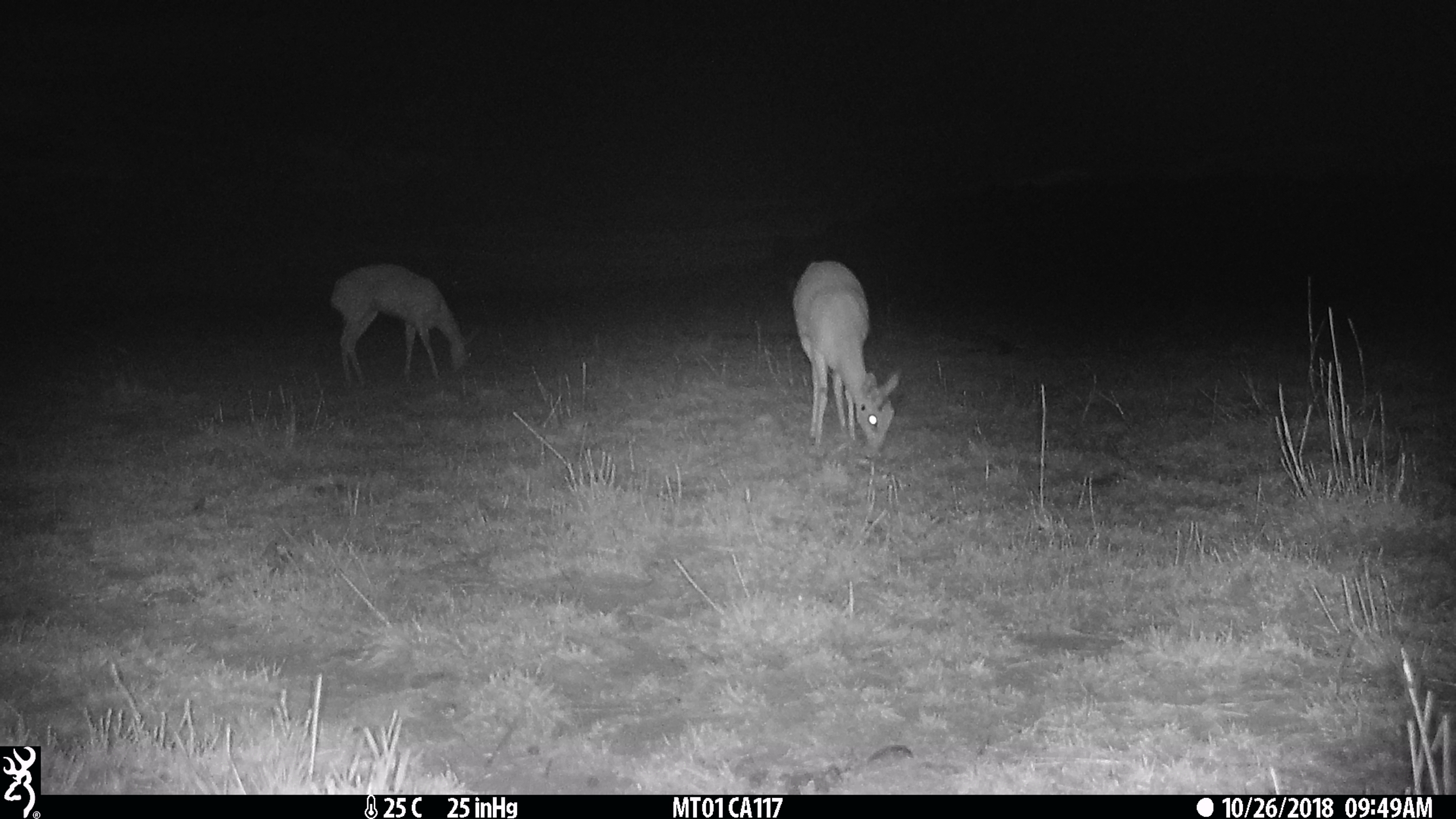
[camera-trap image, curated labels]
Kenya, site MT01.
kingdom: Animalia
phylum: Chordata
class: Mammalia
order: Artiodactyla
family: Bovidae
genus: Ourebia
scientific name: Ourebia ourebi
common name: oribi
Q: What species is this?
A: Oribi (Ourebia ourebi).